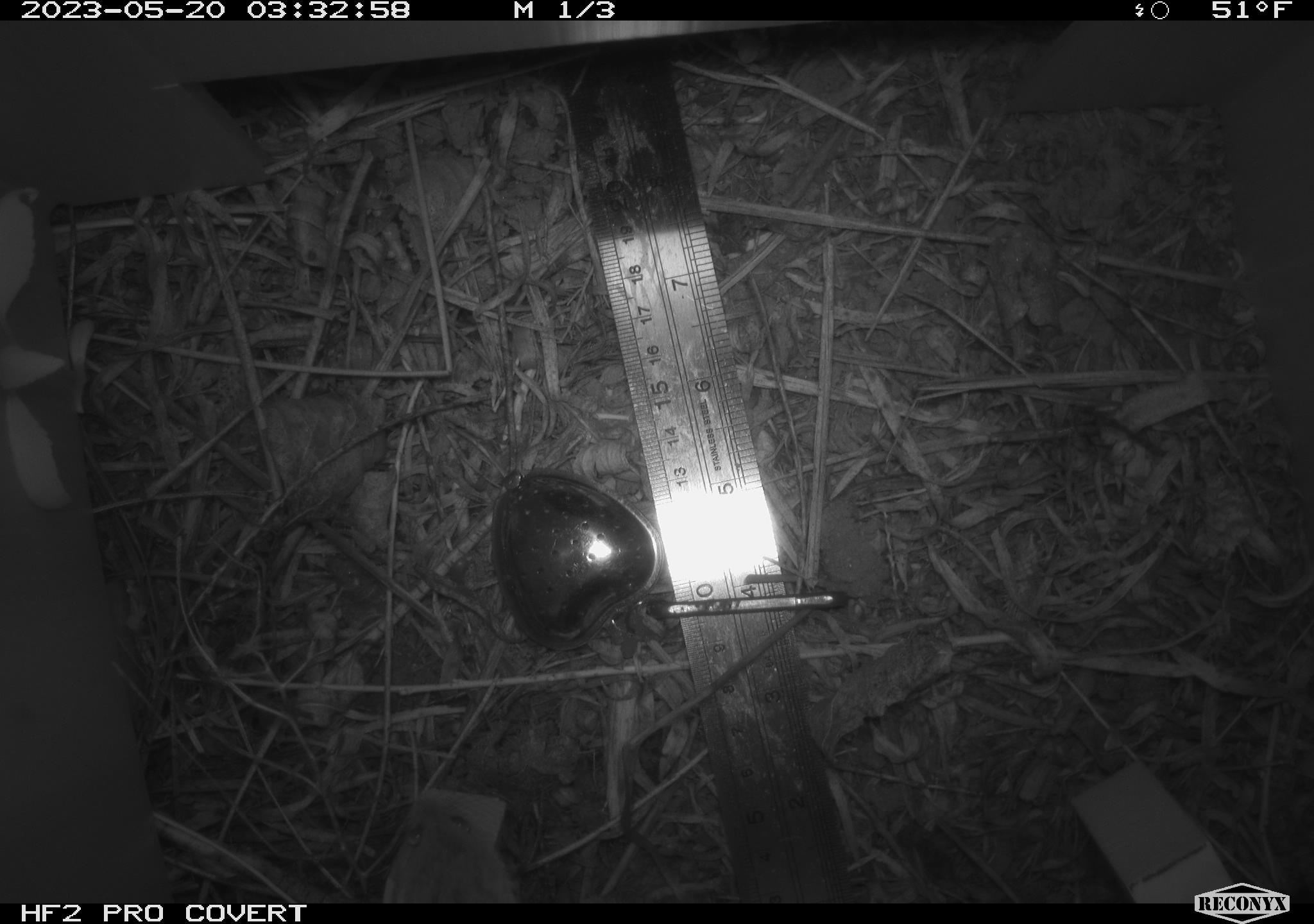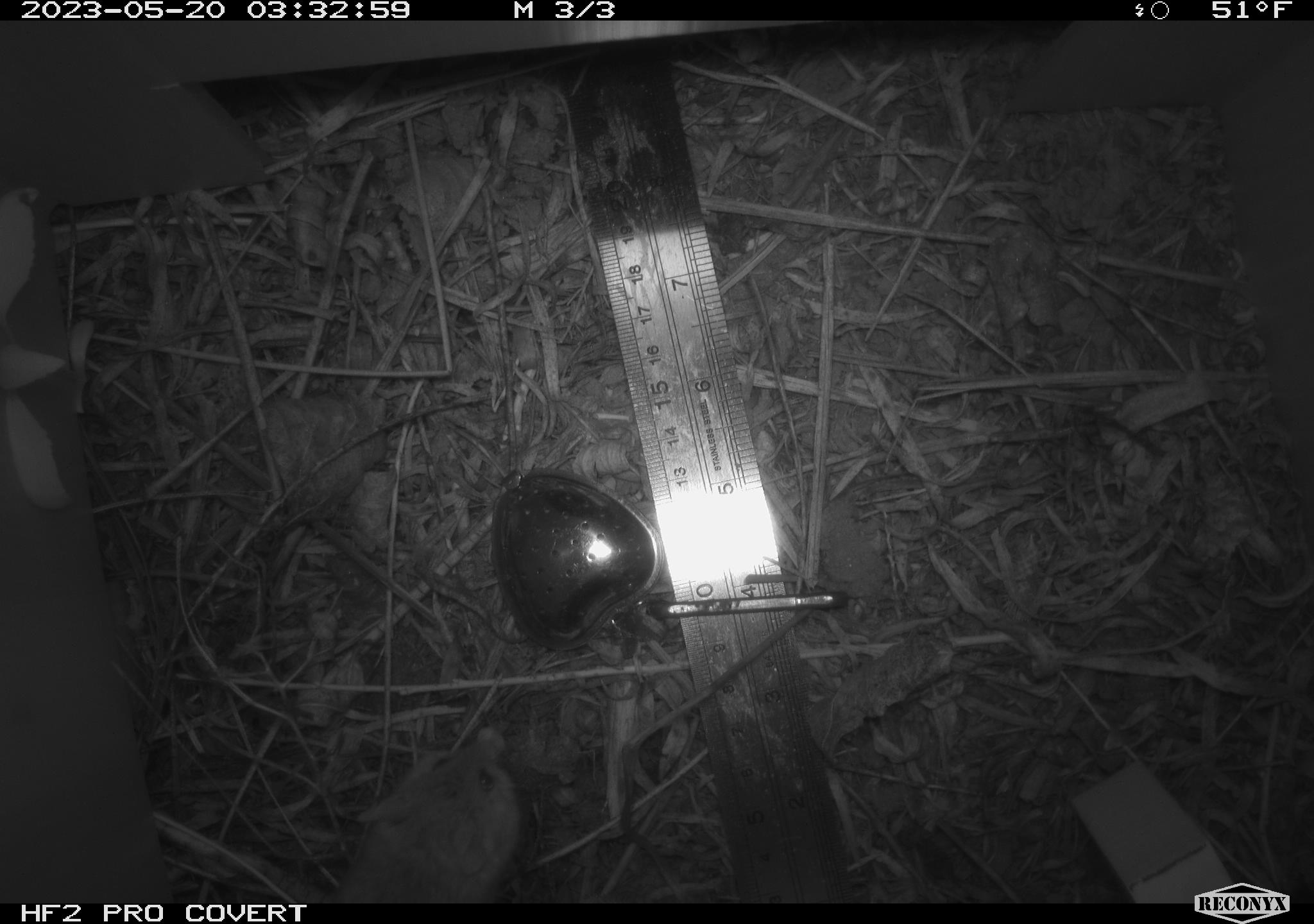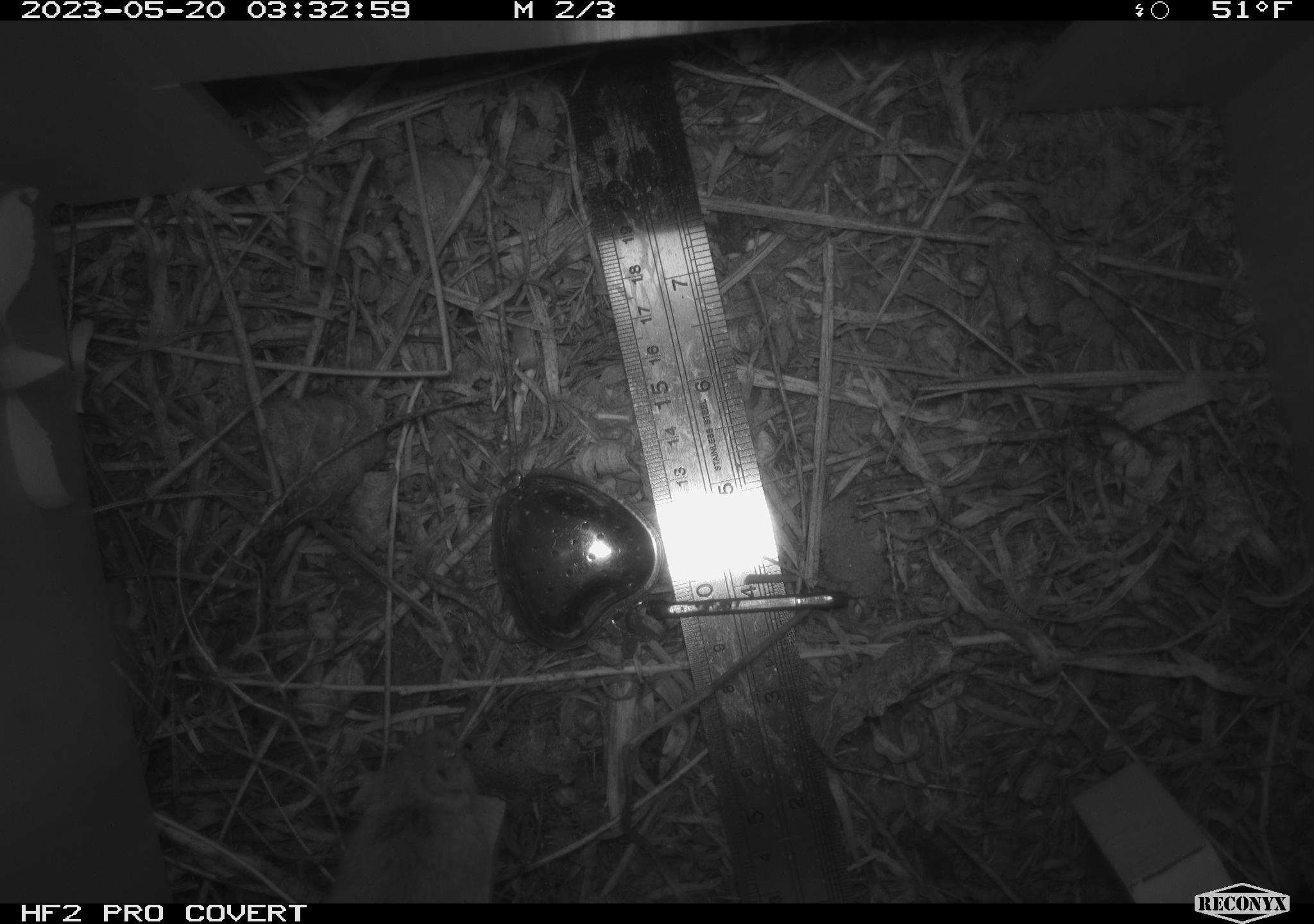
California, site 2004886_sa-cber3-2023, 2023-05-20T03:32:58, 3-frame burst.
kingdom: Animalia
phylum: Chordata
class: Mammalia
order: Rodentia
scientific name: Rodentia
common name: rodent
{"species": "rodent (Rodentia)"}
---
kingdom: Animalia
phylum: Chordata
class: Mammalia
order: Rodentia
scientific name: Rodentia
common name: mouse species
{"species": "mouse species (Rodentia)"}